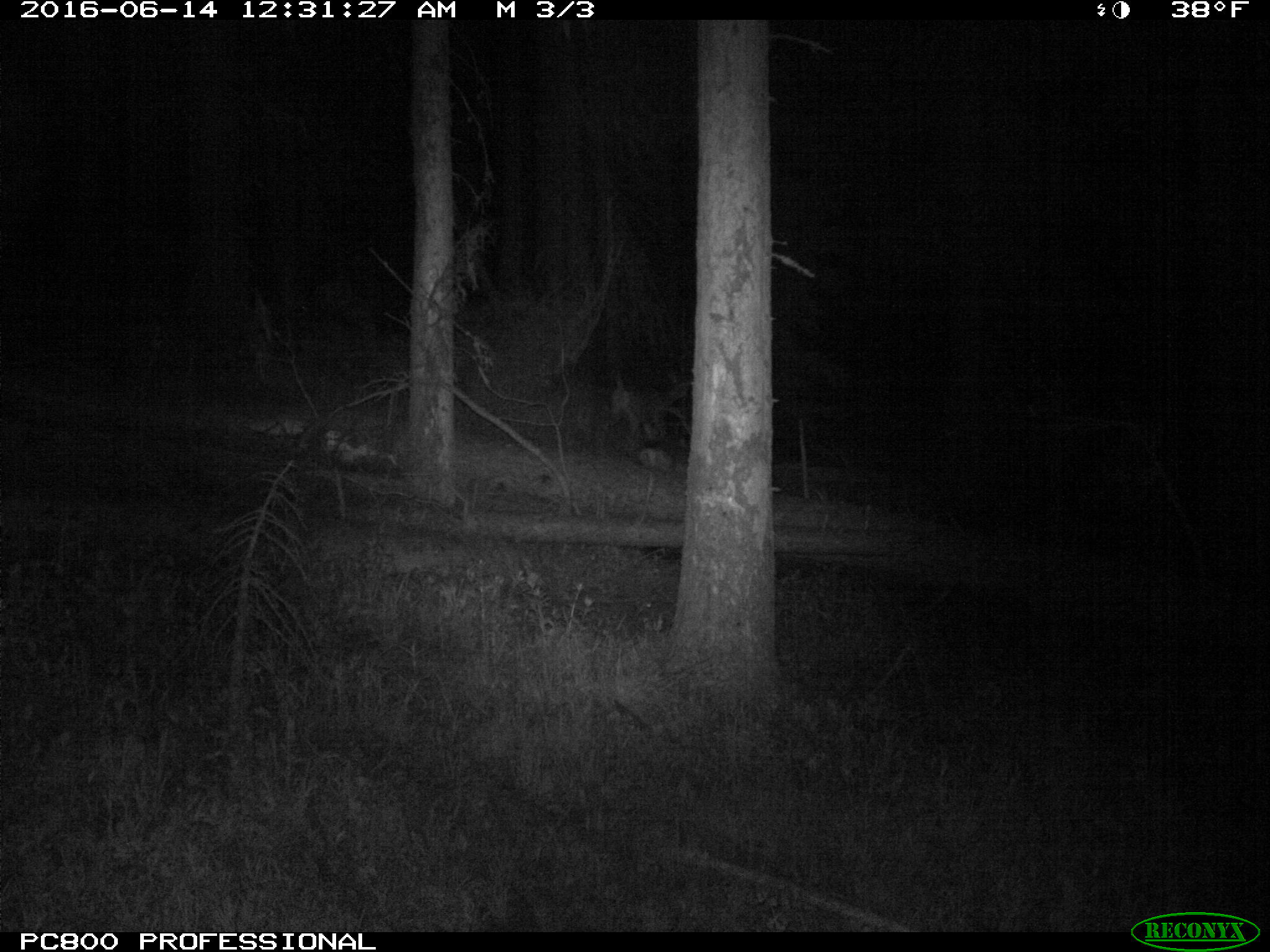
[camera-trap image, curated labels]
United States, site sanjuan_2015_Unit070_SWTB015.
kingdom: Animalia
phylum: Chordata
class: Mammalia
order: Artiodactyla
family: Cervidae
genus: Odocoileus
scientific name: Odocoileus hemionus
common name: mule deer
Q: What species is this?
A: Odocoileus hemionus (mule deer).